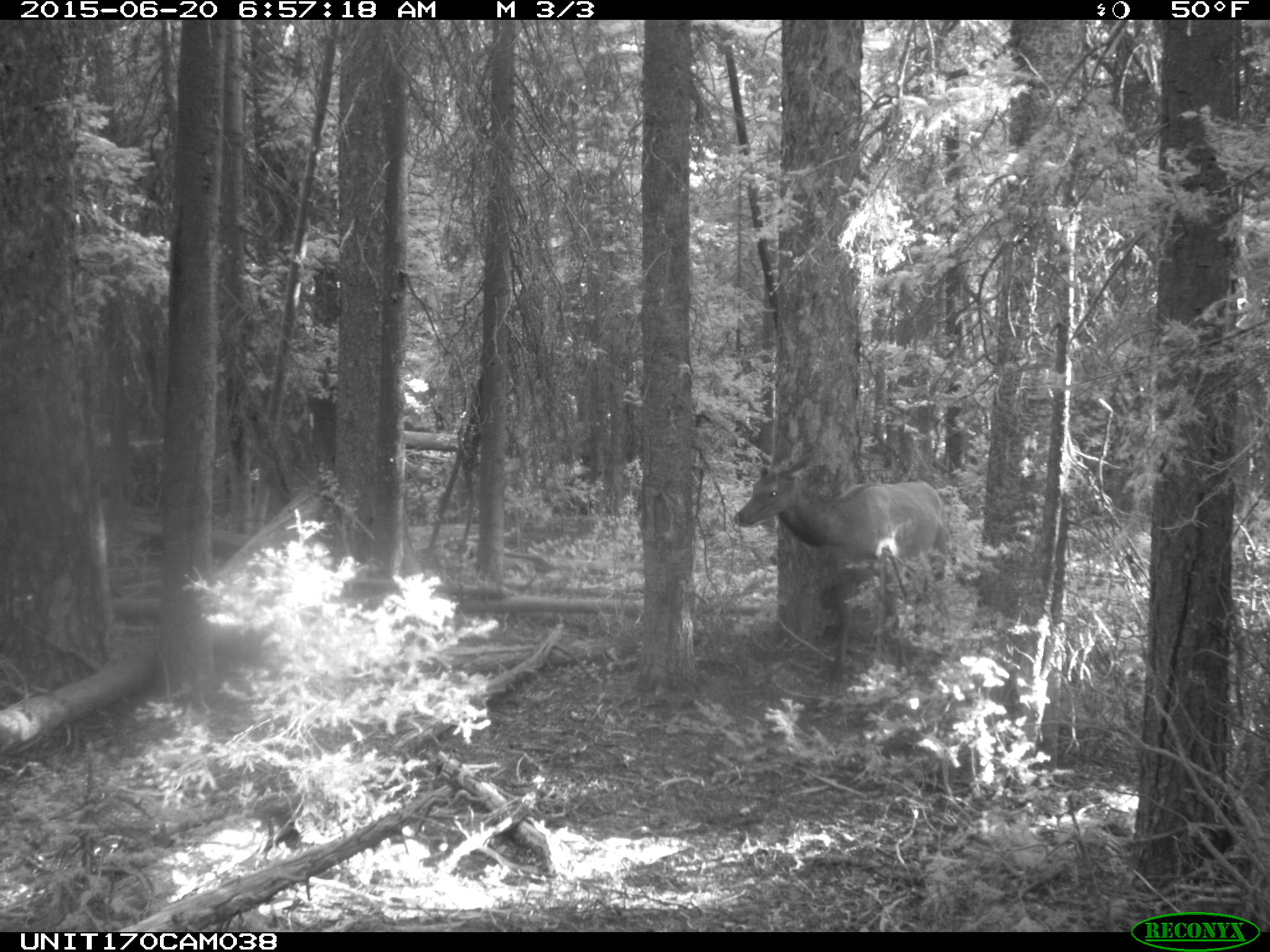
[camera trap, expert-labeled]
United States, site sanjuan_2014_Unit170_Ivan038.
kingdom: Animalia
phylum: Chordata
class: Mammalia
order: Artiodactyla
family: Cervidae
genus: Cervus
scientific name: Cervus elaphus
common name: red deer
Cervus elaphus (red deer).